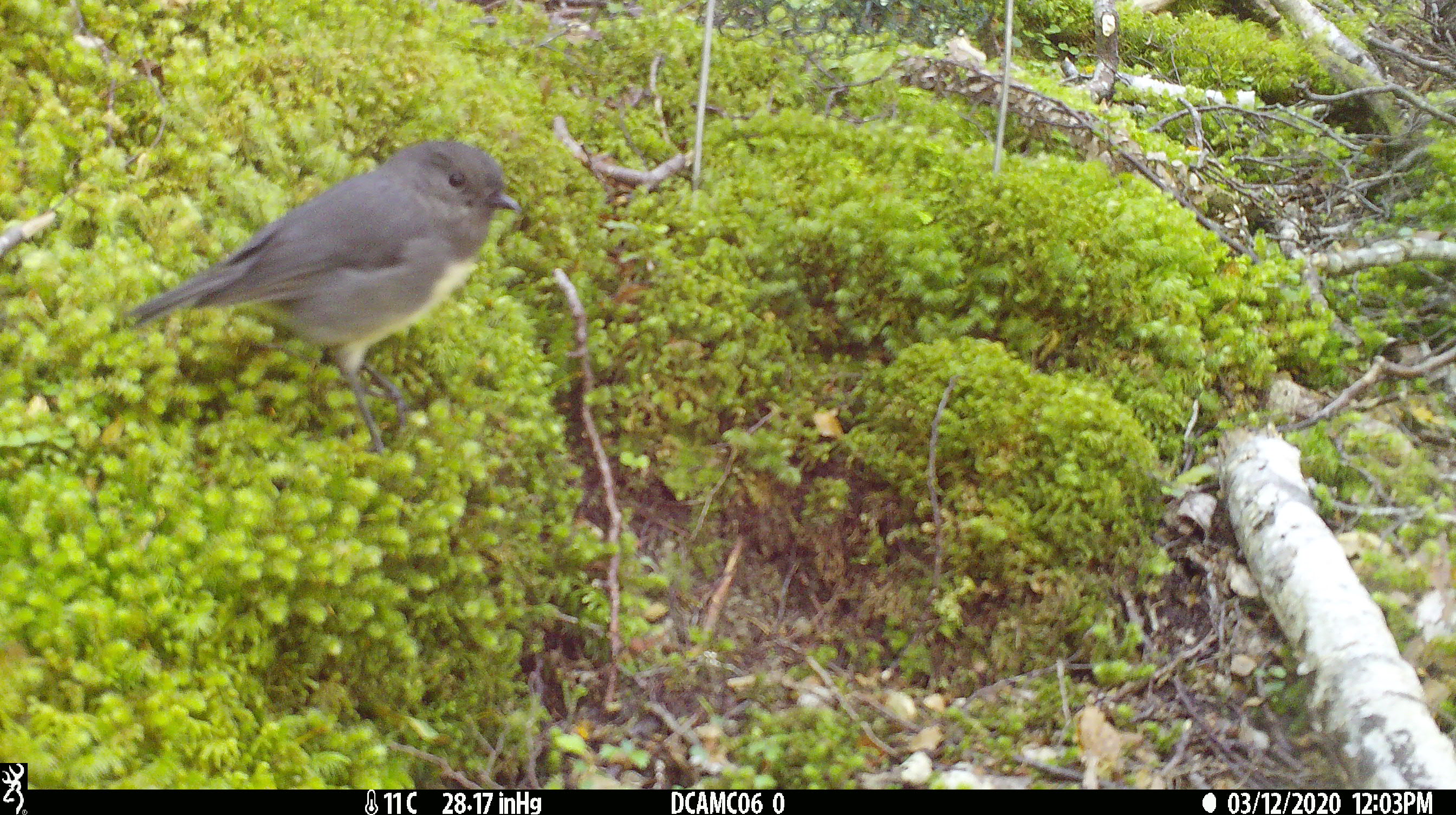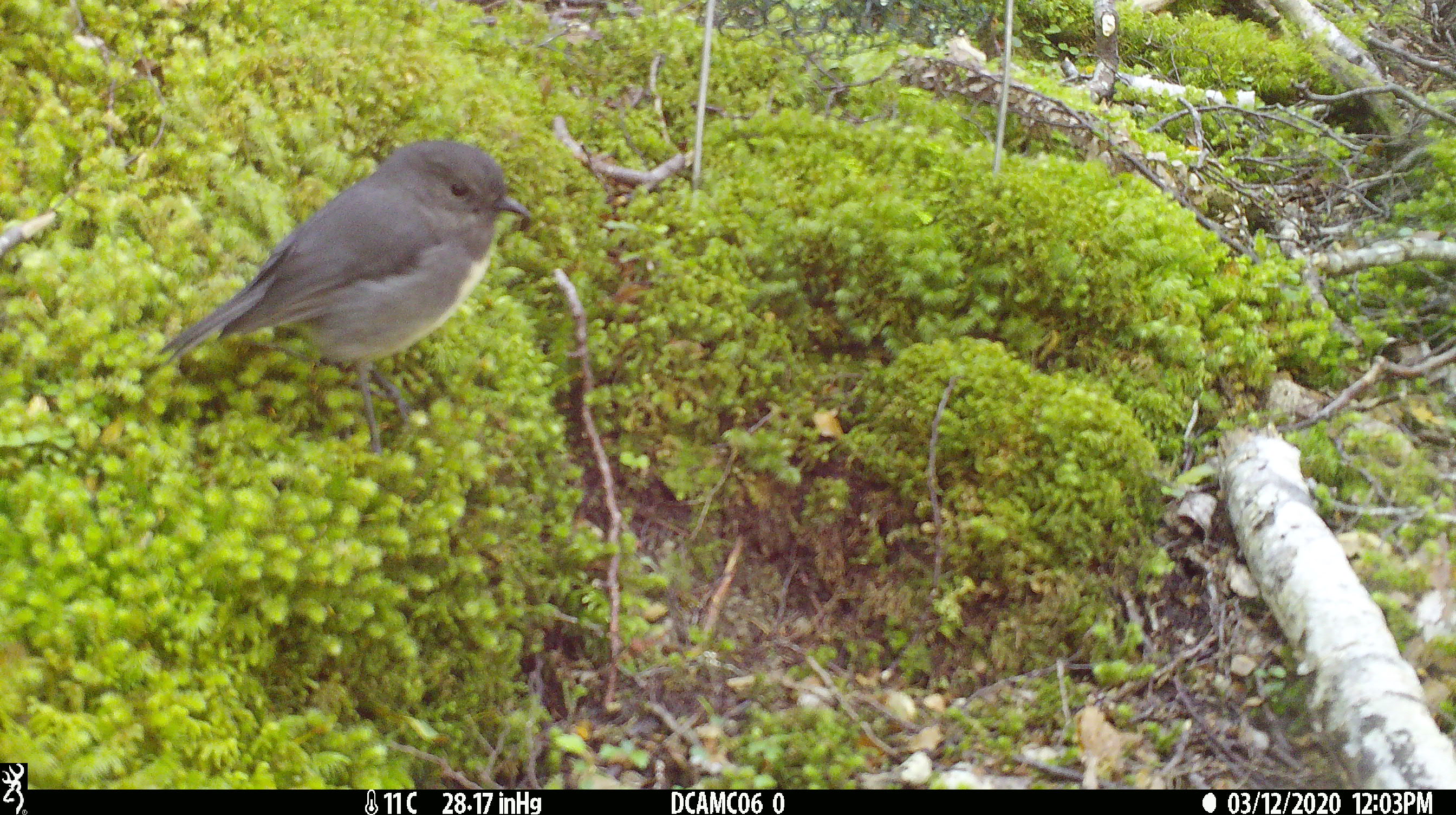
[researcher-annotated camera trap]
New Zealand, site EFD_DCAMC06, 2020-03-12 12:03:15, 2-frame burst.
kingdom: Animalia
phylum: Chordata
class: Aves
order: Passeriformes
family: Petroicidae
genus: Petroica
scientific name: Petroica australis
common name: new zealand robin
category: robin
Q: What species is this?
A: Robin (new zealand robin) (Petroica australis).